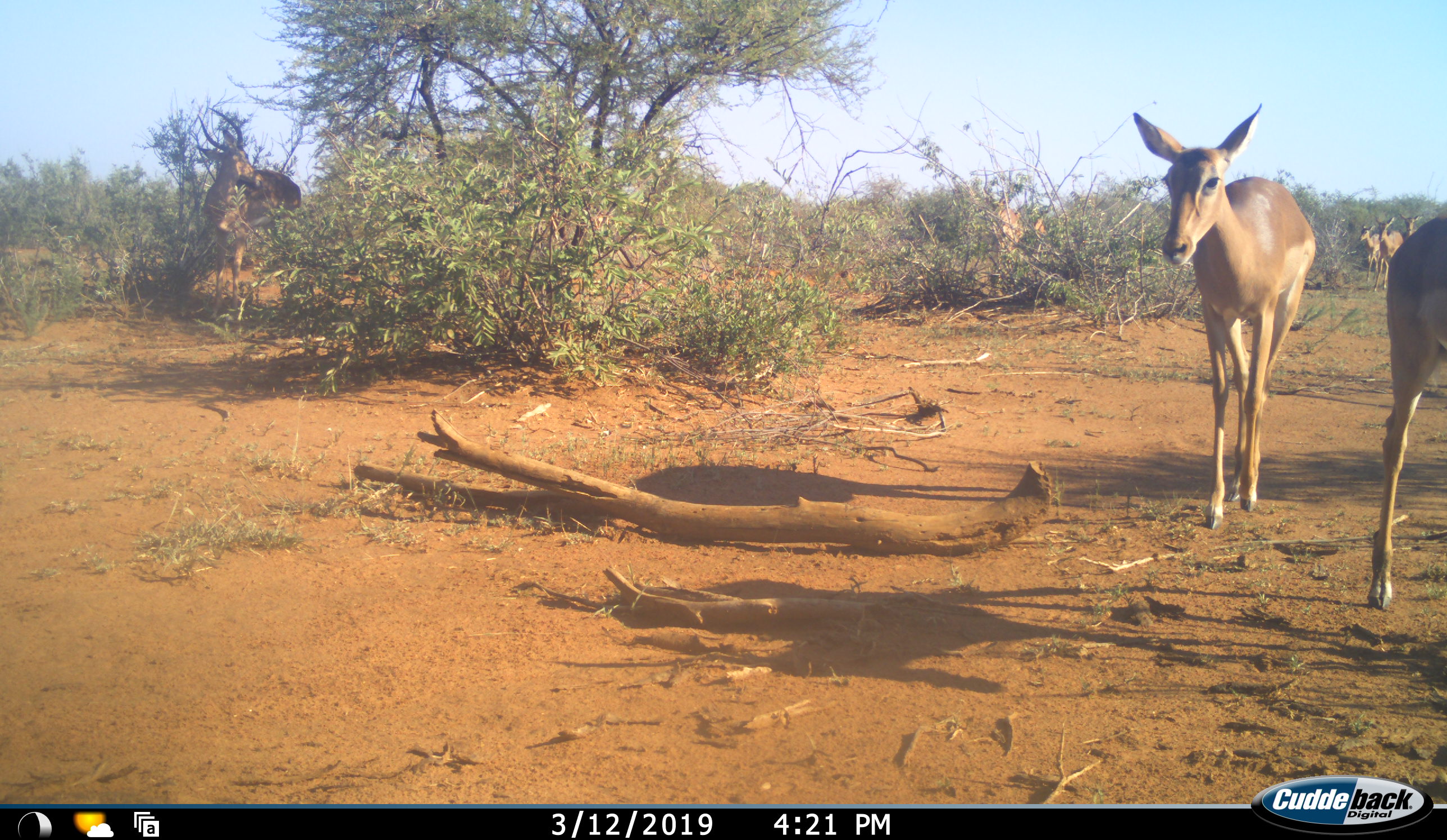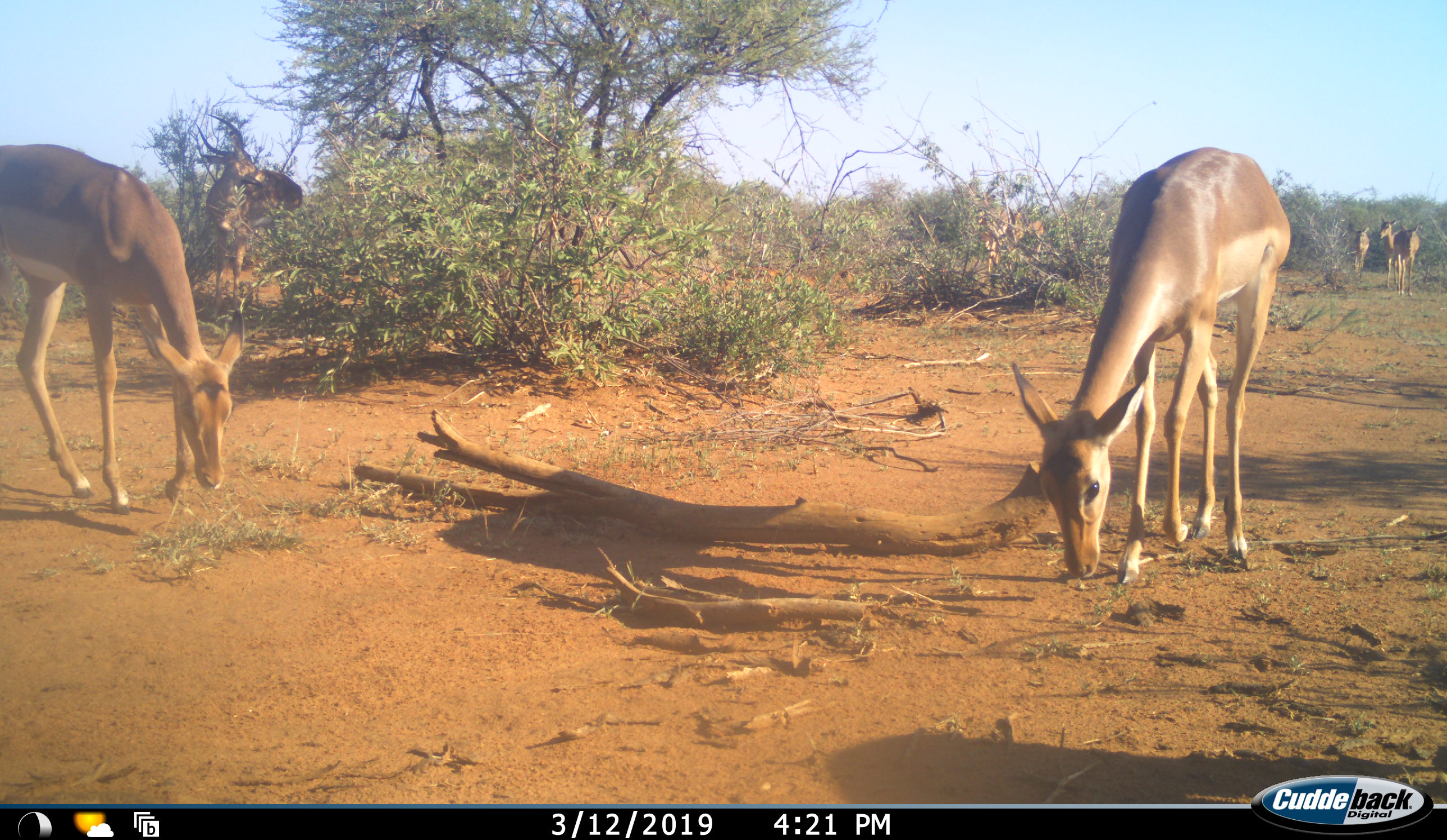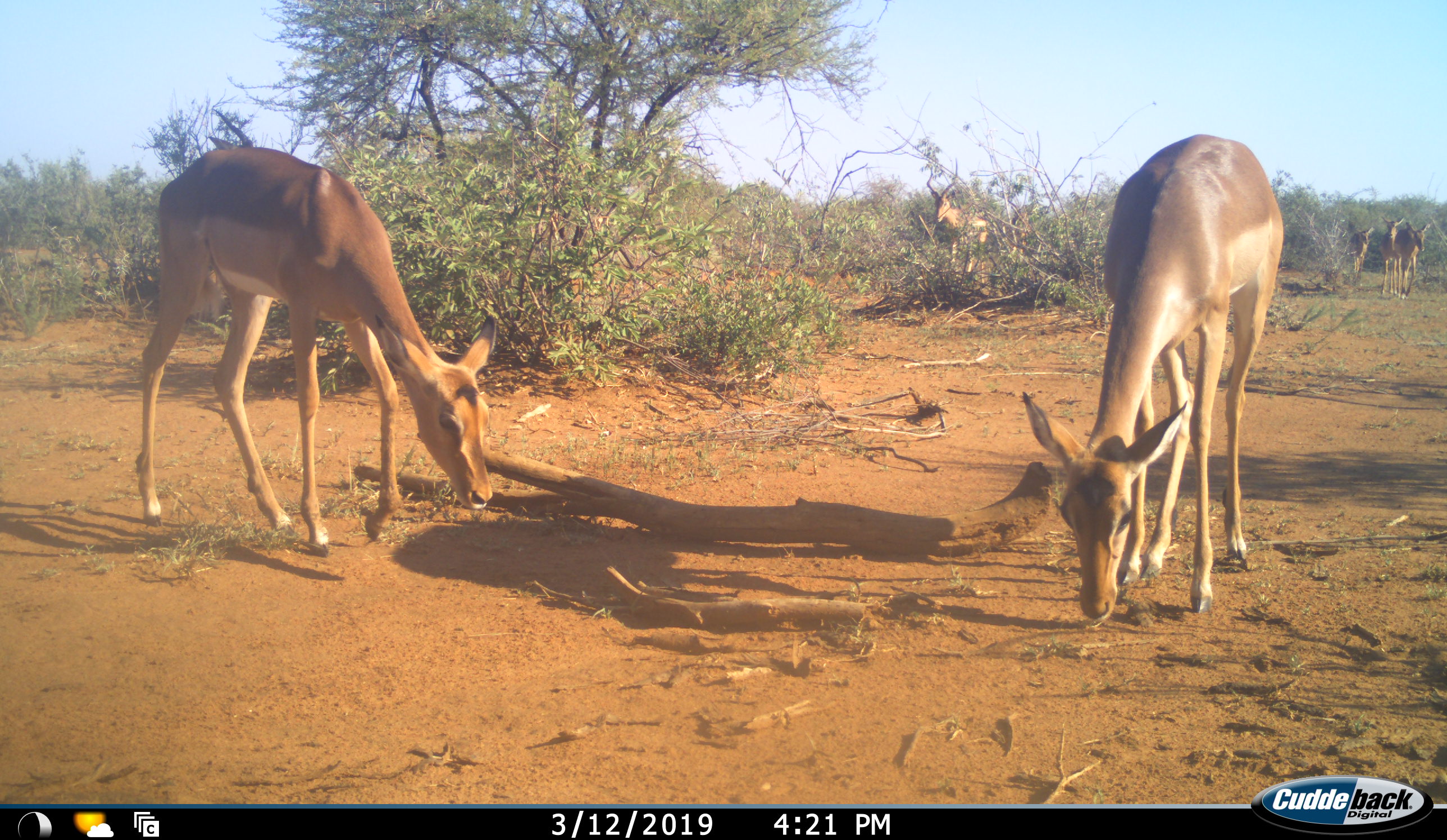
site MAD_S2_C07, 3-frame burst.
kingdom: Animalia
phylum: Chordata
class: Mammalia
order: Artiodactyla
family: Bovidae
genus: Aepyceros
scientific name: Aepyceros melampus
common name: impala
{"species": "impala (Aepyceros melampus)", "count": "8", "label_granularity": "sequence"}